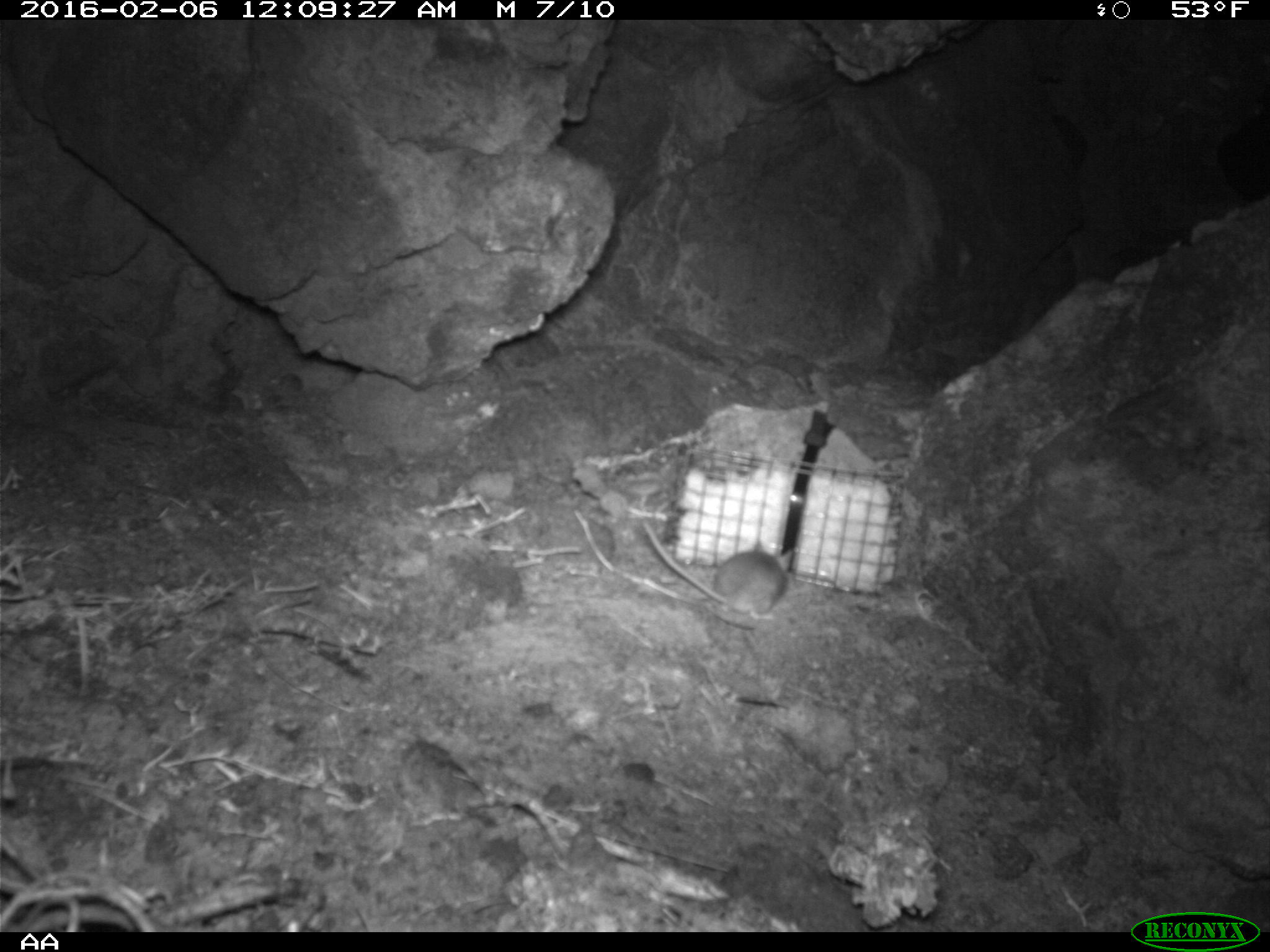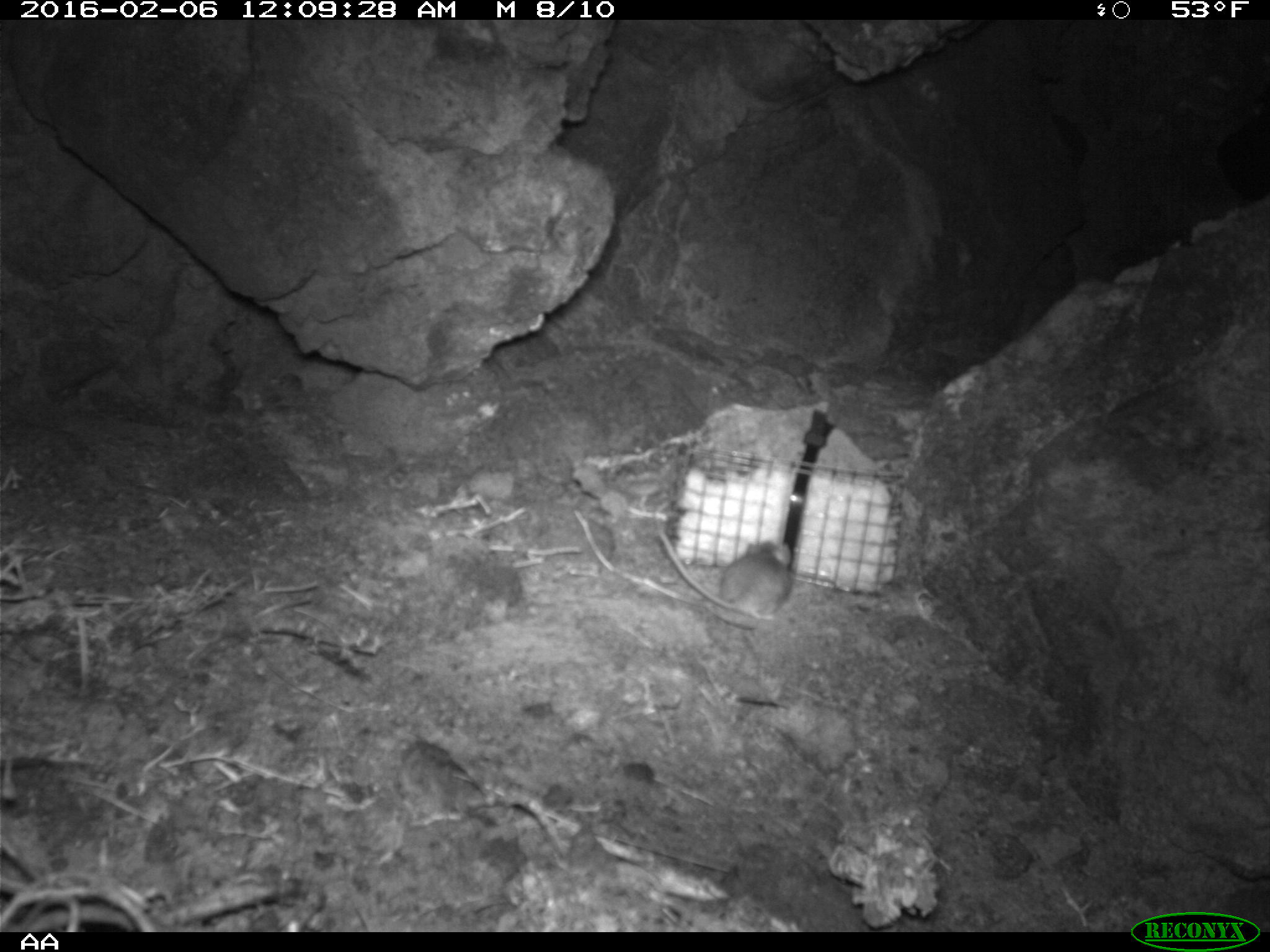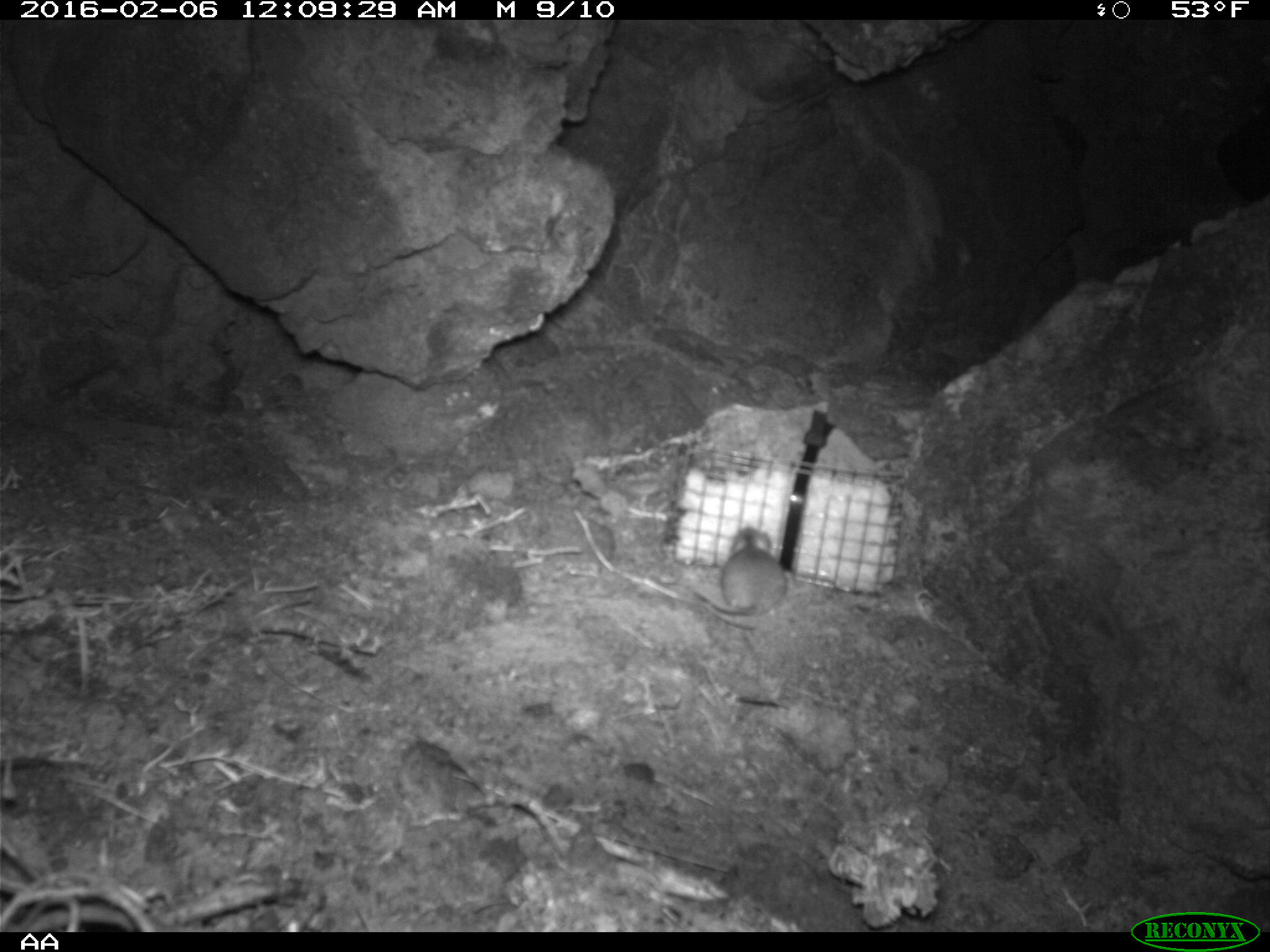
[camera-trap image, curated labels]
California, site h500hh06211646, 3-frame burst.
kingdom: Animalia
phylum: Chordata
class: Mammalia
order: Rodentia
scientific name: Rodentia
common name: rodent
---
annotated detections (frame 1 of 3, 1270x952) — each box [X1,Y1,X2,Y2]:
rodent: [642,520,796,620]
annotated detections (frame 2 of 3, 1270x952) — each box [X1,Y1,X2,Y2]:
rodent: [655,531,793,622]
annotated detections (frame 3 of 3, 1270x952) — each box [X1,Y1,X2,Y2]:
rodent: [693,527,788,614]